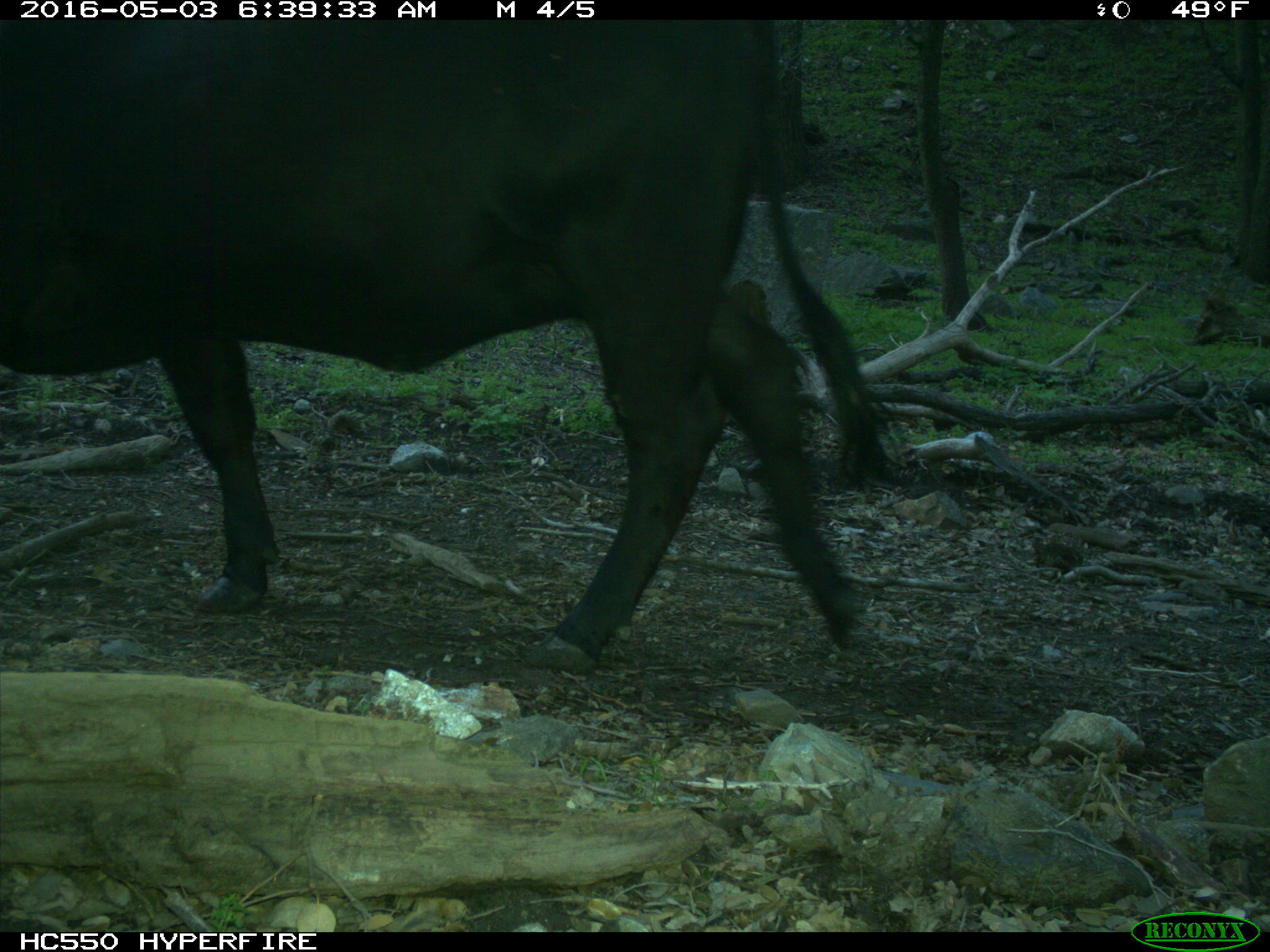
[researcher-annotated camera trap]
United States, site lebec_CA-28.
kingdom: Animalia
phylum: Chordata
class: Mammalia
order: Artiodactyla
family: Bovidae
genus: Bos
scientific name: Bos taurus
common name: domestic cow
Bos taurus (domestic cow).